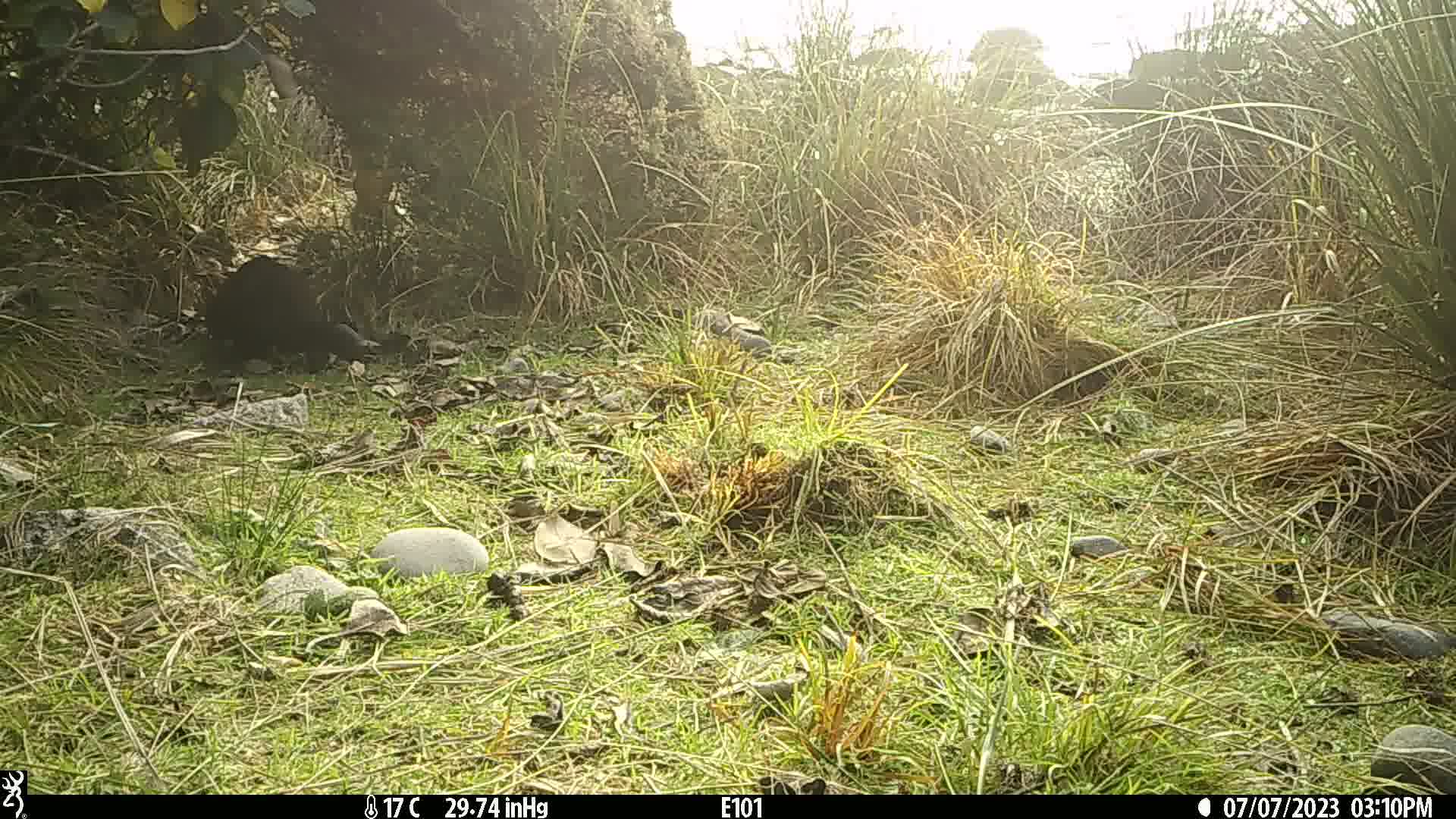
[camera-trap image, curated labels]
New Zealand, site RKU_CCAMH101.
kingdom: Animalia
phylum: Chordata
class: Mammalia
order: Diprotodontia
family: Phalangeridae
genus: Trichosurus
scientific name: Trichosurus vulpecula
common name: common brushtail possum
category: possum